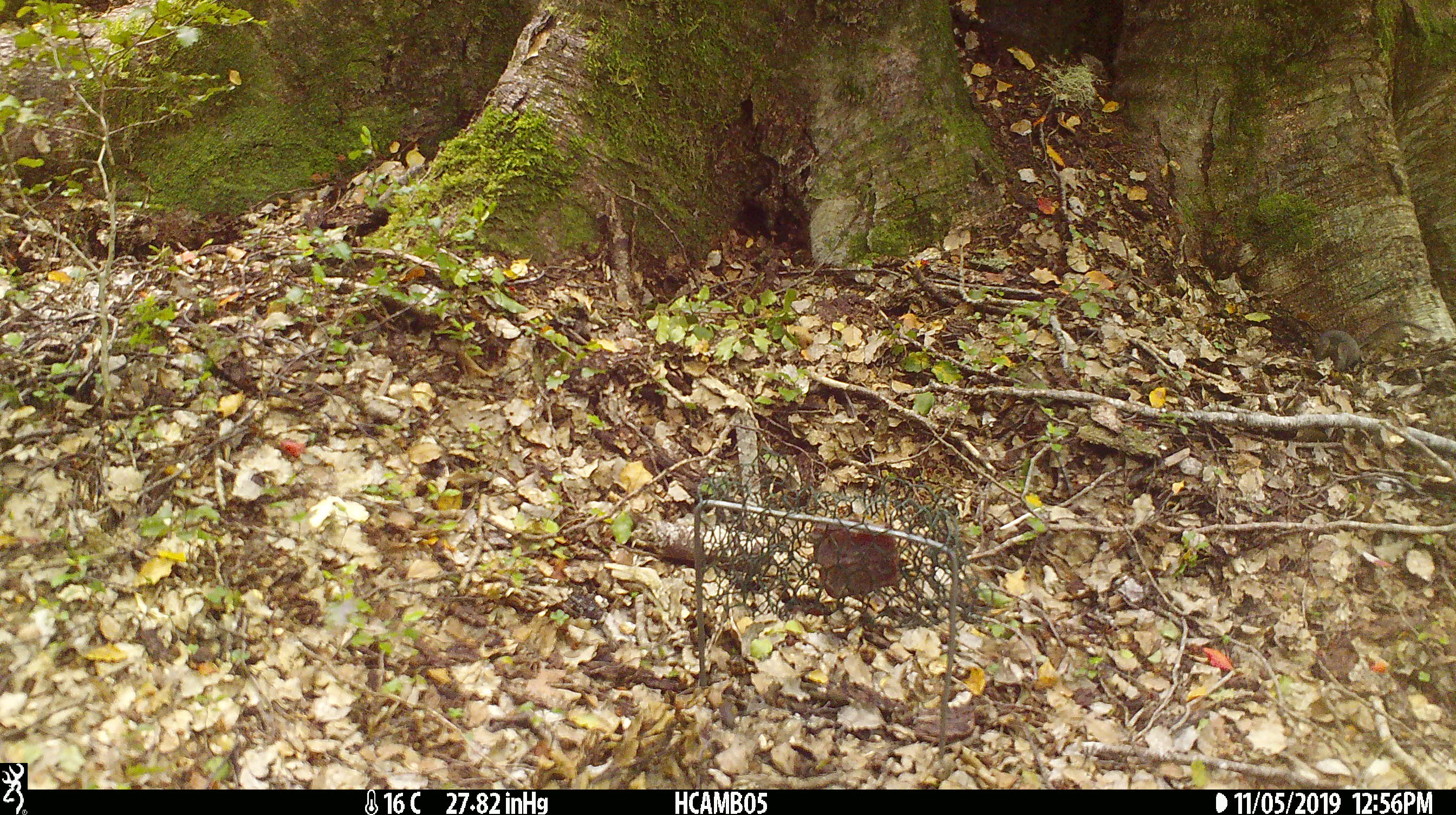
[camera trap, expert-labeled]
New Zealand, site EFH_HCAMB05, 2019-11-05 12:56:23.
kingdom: Animalia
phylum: Chordata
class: Mammalia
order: Rodentia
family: Muridae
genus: Mus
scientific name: Mus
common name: mouse